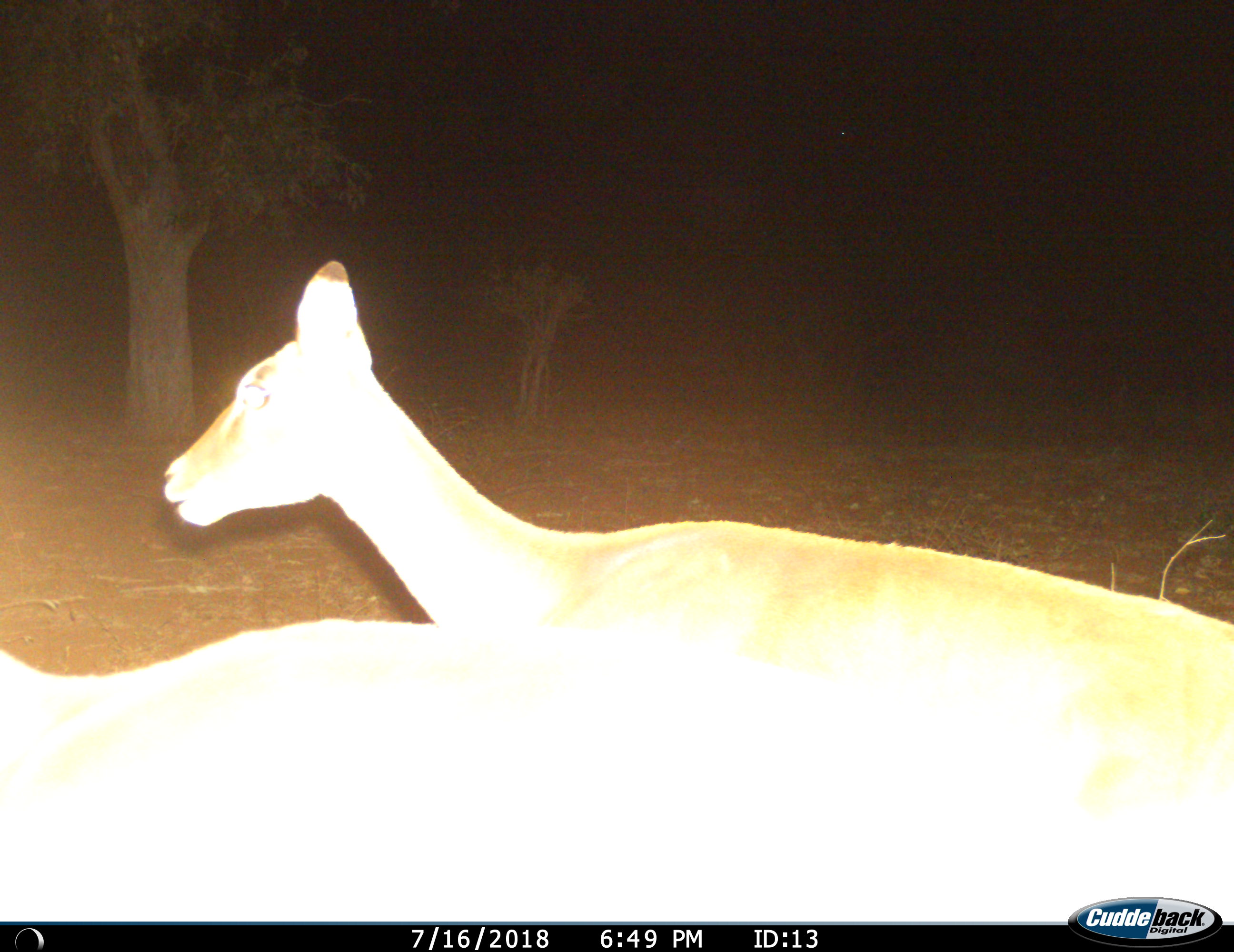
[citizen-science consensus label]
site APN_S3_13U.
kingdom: Animalia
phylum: Chordata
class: Mammalia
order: Artiodactyla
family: Bovidae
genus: Aepyceros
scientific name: Aepyceros melampus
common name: impala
Impala (Aepyceros melampus), count 2. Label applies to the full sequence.